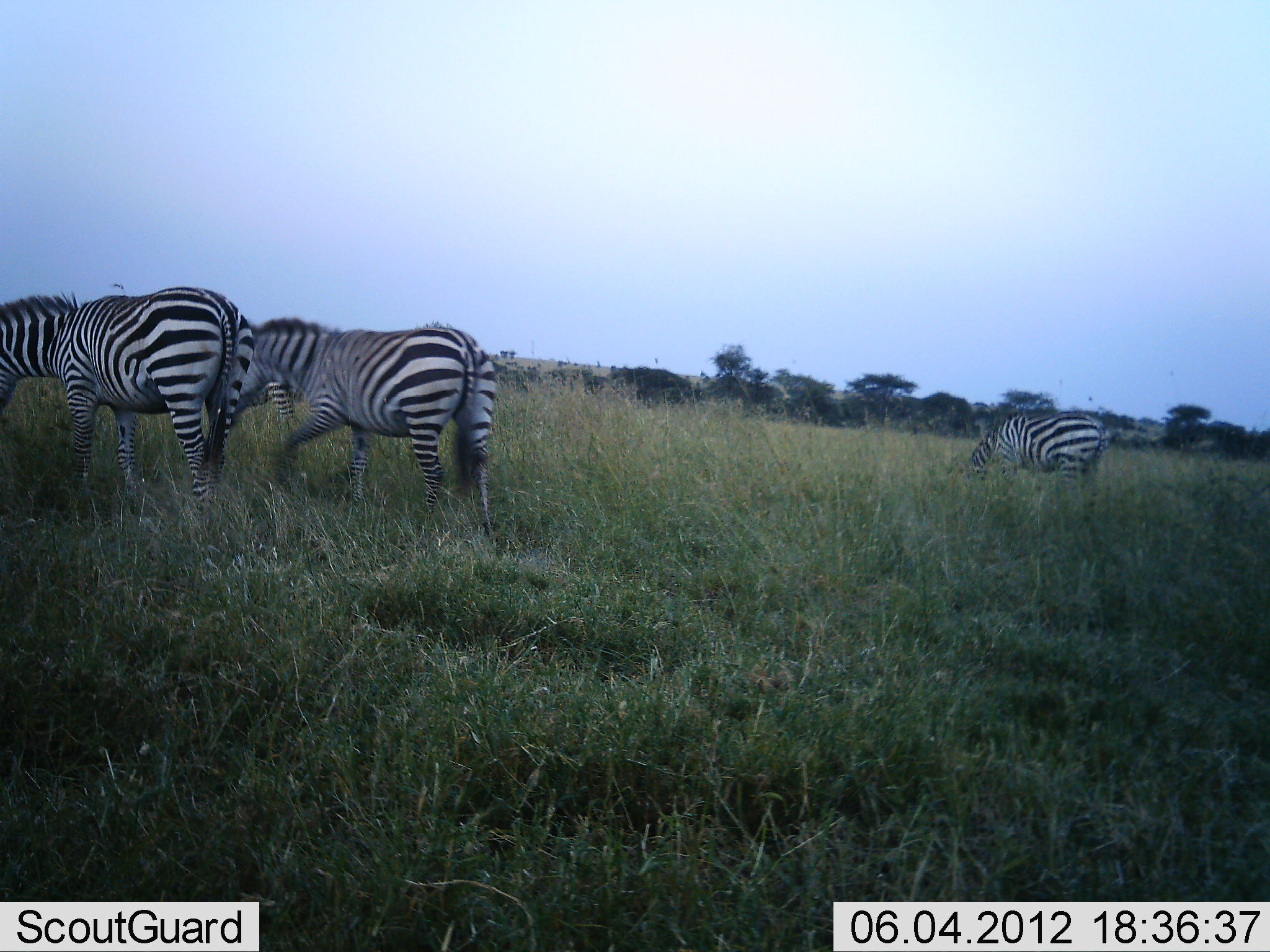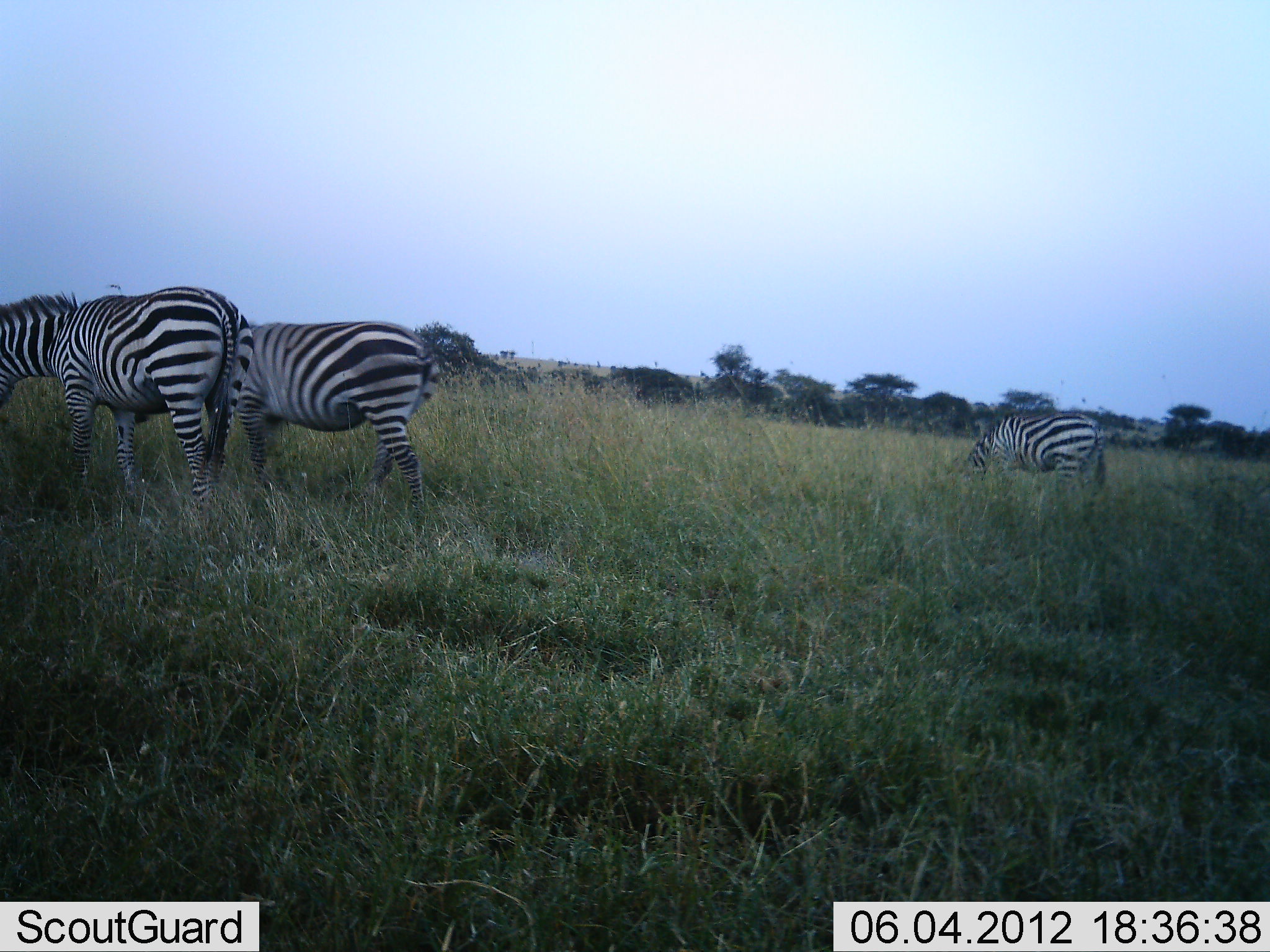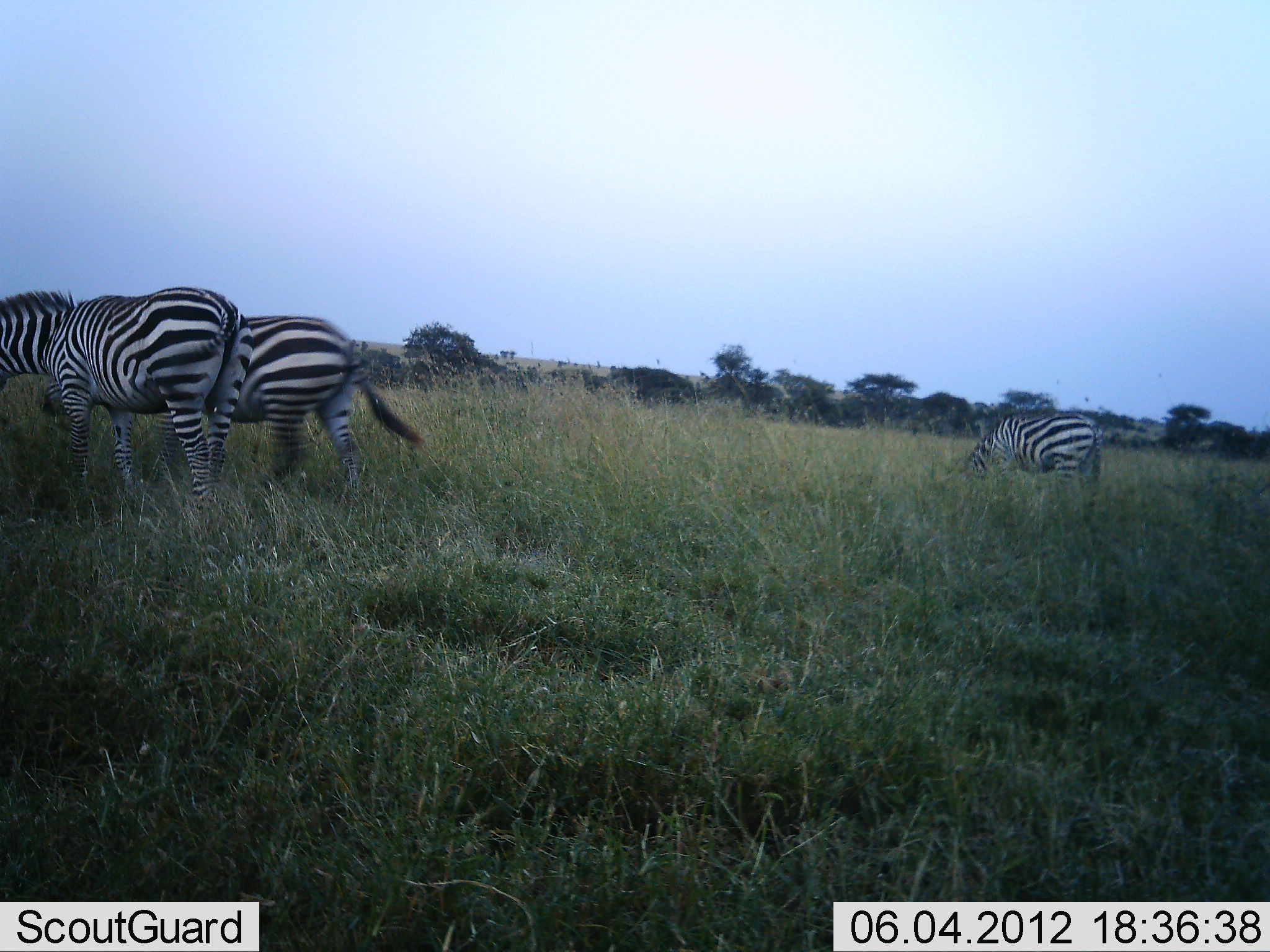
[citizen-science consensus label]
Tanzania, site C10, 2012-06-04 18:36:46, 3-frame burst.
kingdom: Animalia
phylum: Chordata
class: Mammalia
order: Perissodactyla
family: Equidae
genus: Equus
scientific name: Equus quagga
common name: plains zebra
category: zebra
Zebra (plains zebra) (Equus quagga), count 3. Behavior (volunteer vote fractions): standing 40%, resting 0%, moving 40%, interacting 0%. Young present (vote fraction): 0%. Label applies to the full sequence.